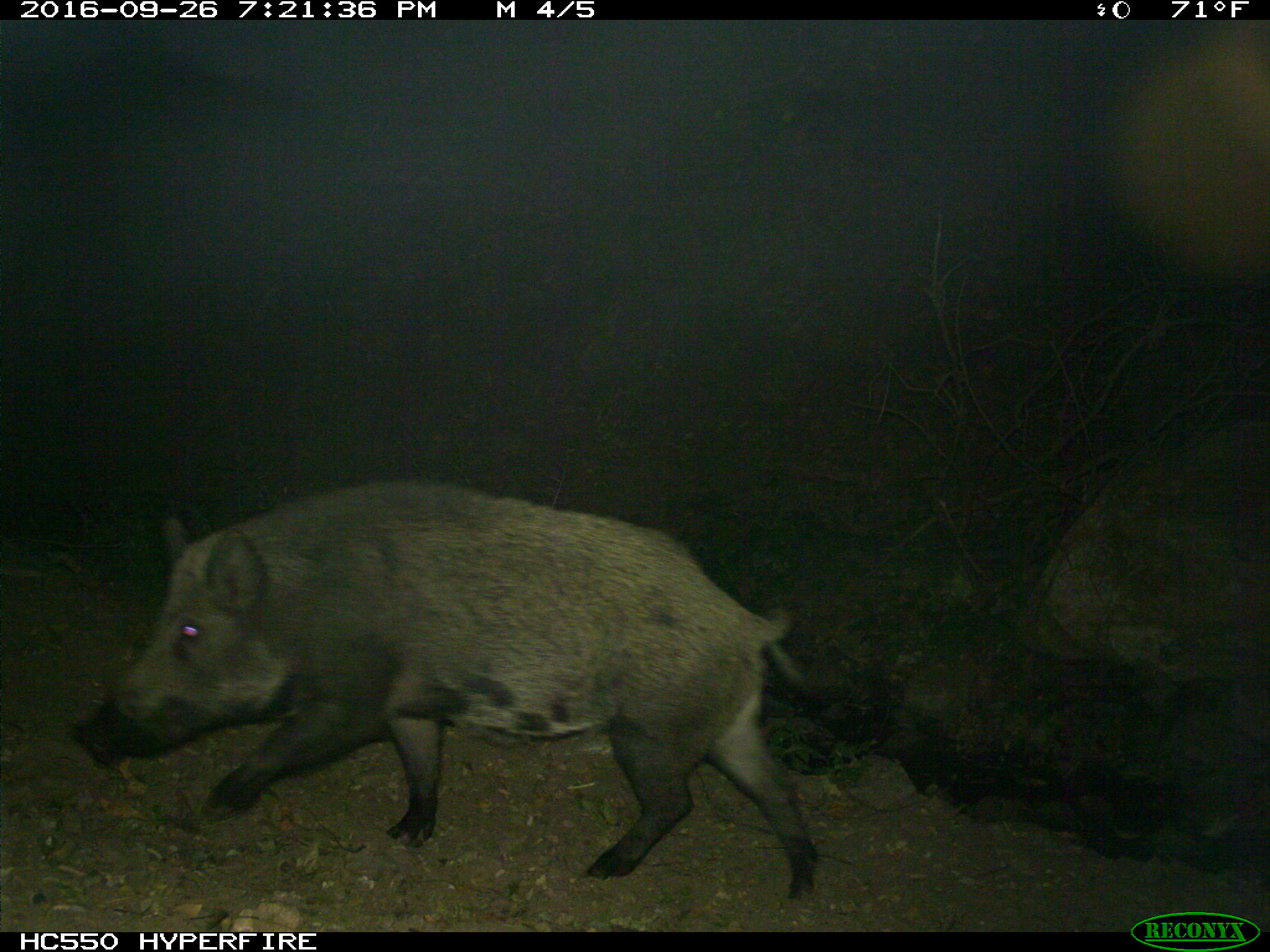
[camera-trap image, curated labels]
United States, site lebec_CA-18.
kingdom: Animalia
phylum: Chordata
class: Mammalia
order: Artiodactyla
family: Suidae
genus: Sus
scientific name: Sus scrofa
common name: wild boar